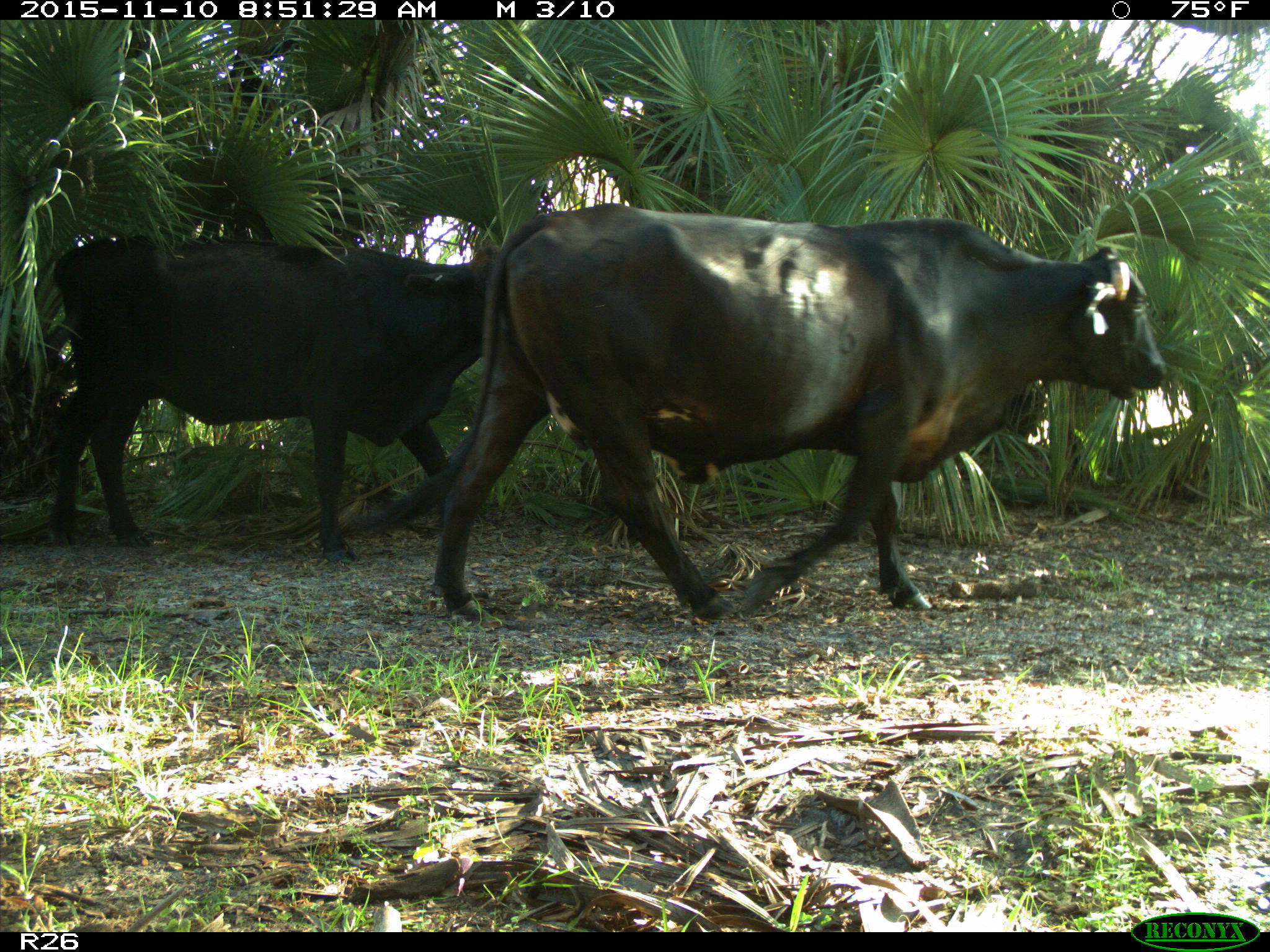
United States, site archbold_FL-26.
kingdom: Animalia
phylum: Chordata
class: Mammalia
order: Artiodactyla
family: Bovidae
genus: Bos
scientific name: Bos taurus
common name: domestic cow